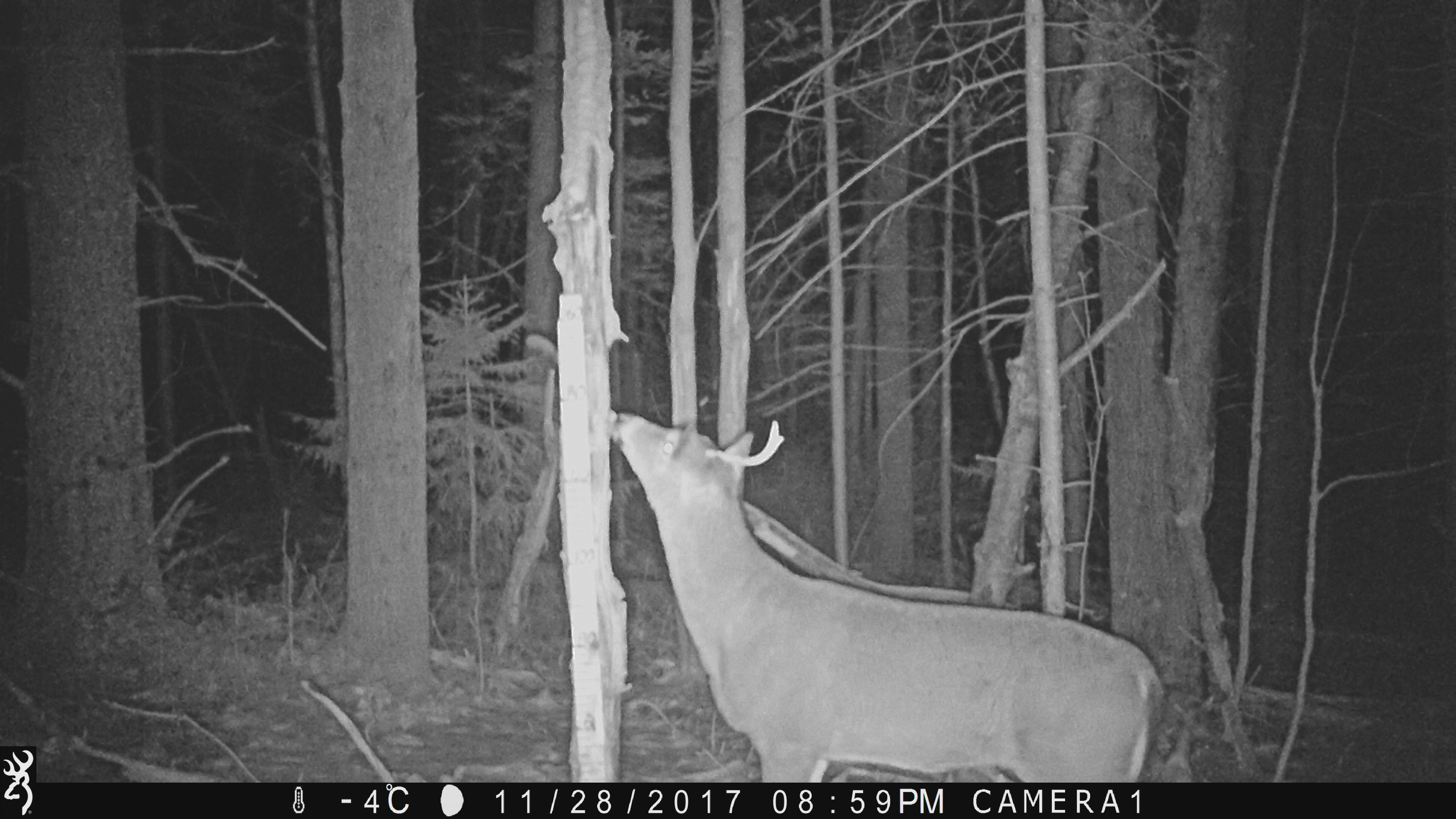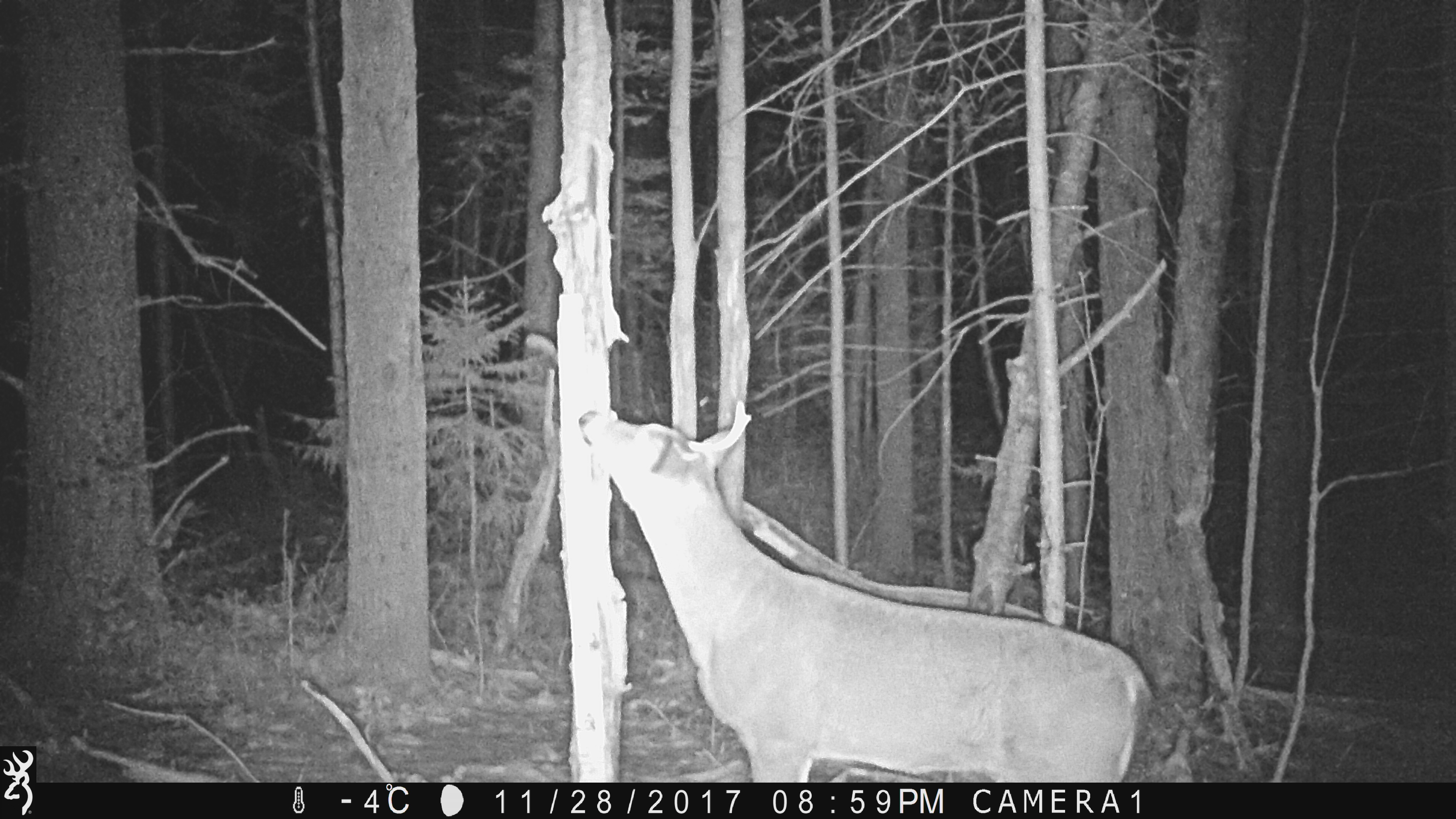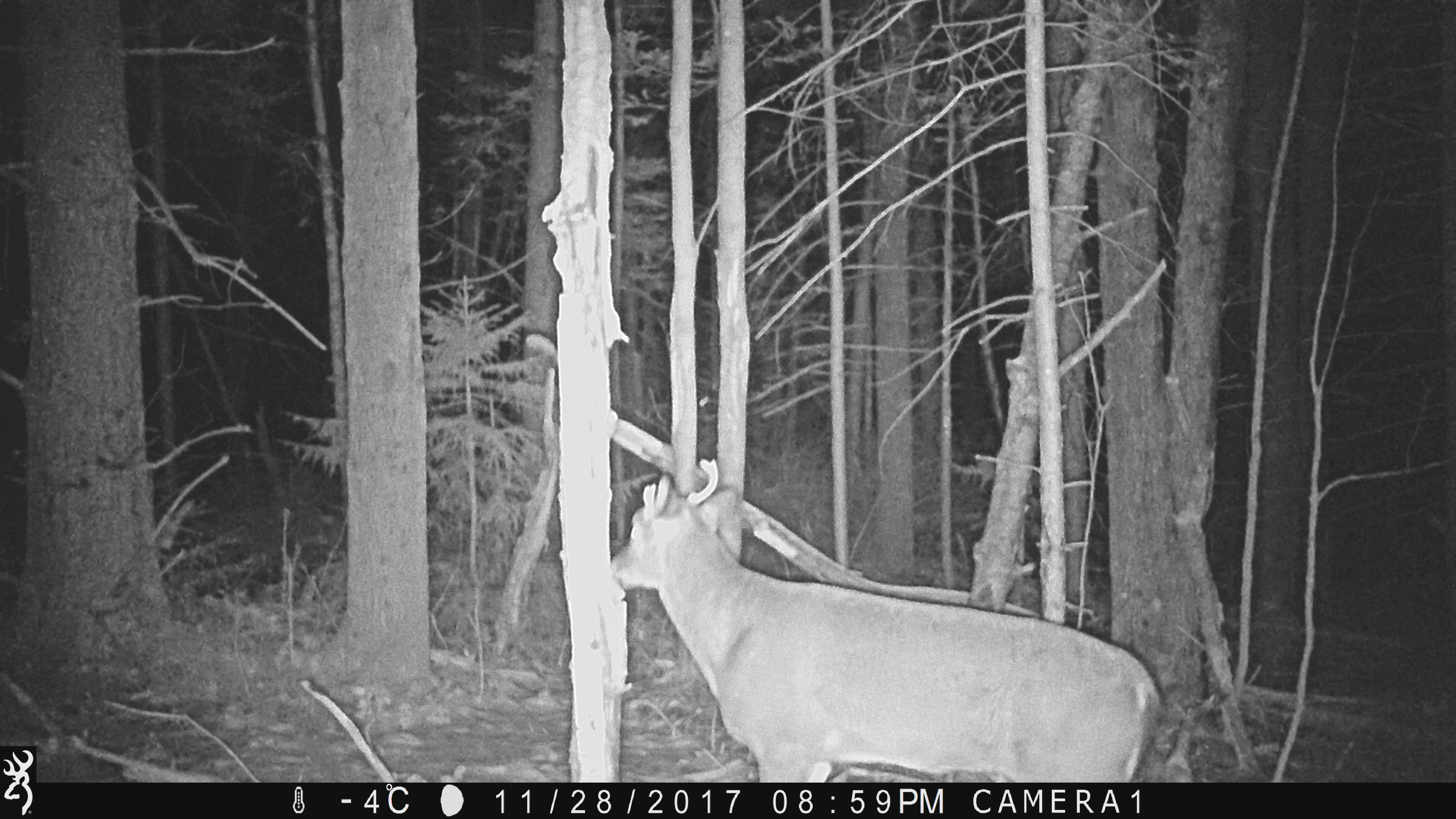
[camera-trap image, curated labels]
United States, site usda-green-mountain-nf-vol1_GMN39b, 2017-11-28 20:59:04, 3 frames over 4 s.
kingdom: Animalia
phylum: Chordata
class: Mammalia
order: Artiodactyla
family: Cervidae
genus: Odocoileus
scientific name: Odocoileus virginianus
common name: white-tailed deer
White-tailed deer (Odocoileus virginianus).